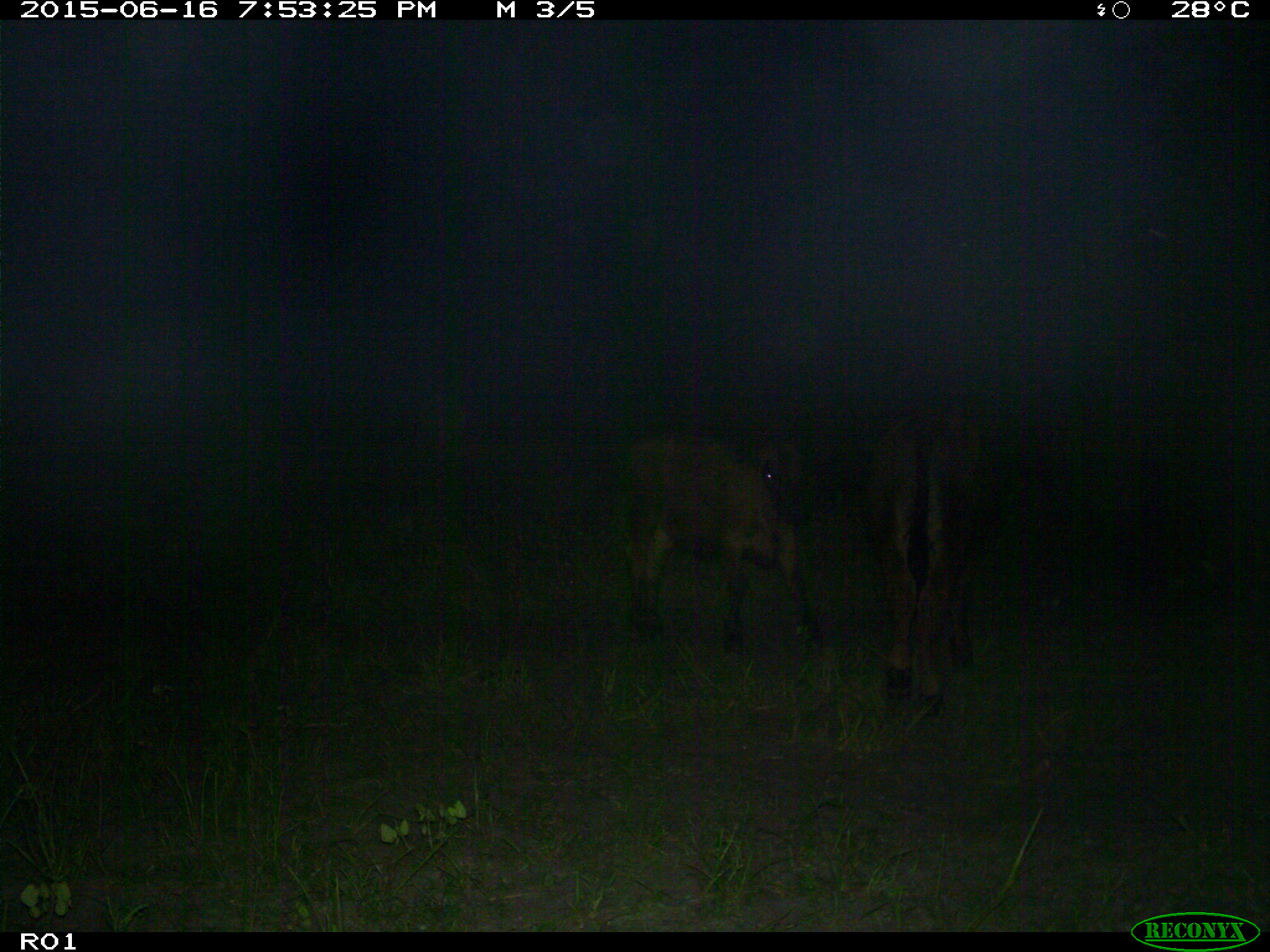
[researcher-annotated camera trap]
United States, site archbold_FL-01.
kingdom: Animalia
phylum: Chordata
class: Mammalia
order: Artiodactyla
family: Bovidae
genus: Bos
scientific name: Bos taurus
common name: domestic cow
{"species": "Bos taurus (domestic cow)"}